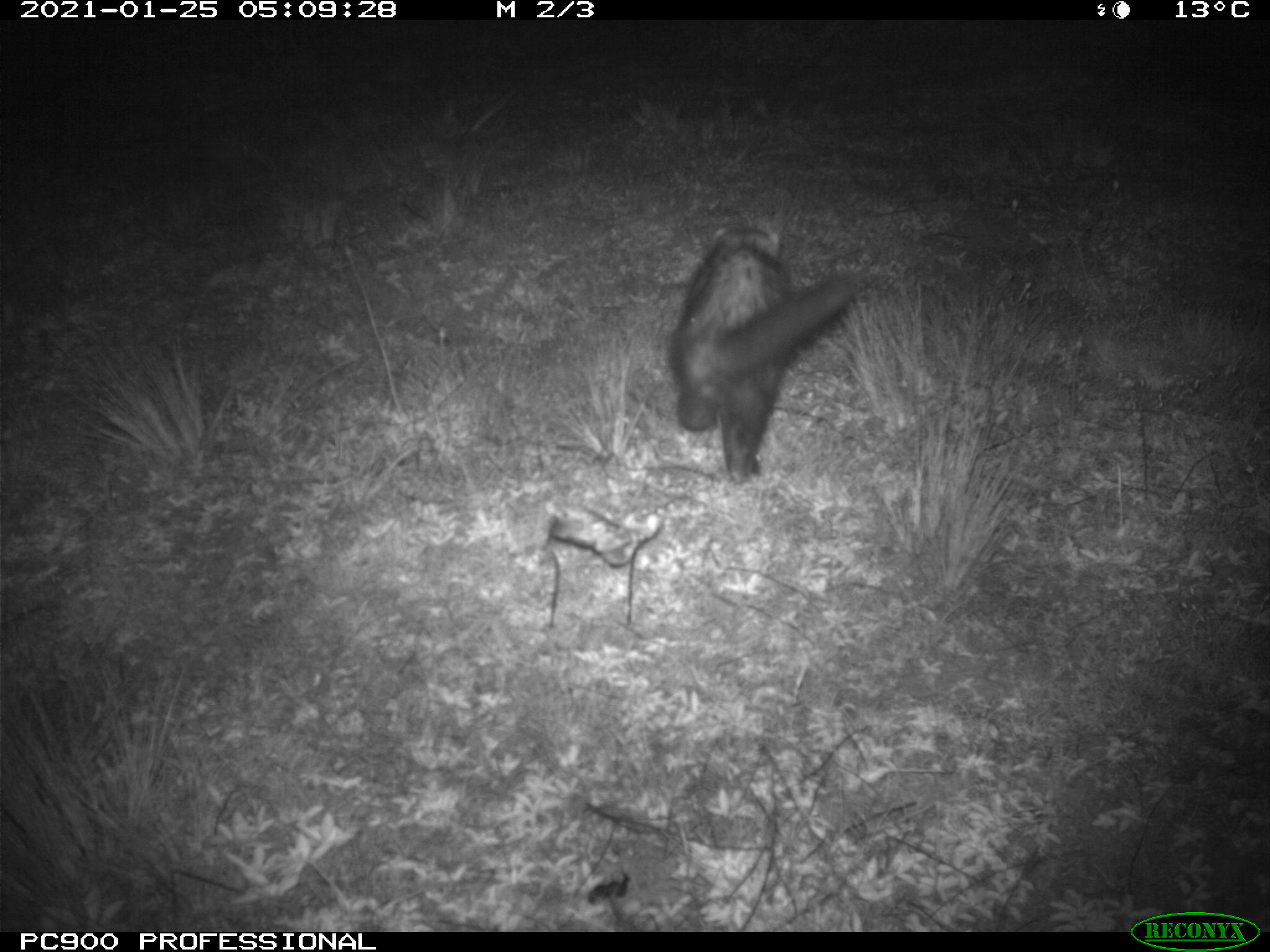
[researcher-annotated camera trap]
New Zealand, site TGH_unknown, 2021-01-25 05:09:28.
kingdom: Animalia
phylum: Chordata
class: Mammalia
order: Carnivora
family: Mustelidae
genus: Mustela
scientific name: Mustela furo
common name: ferret